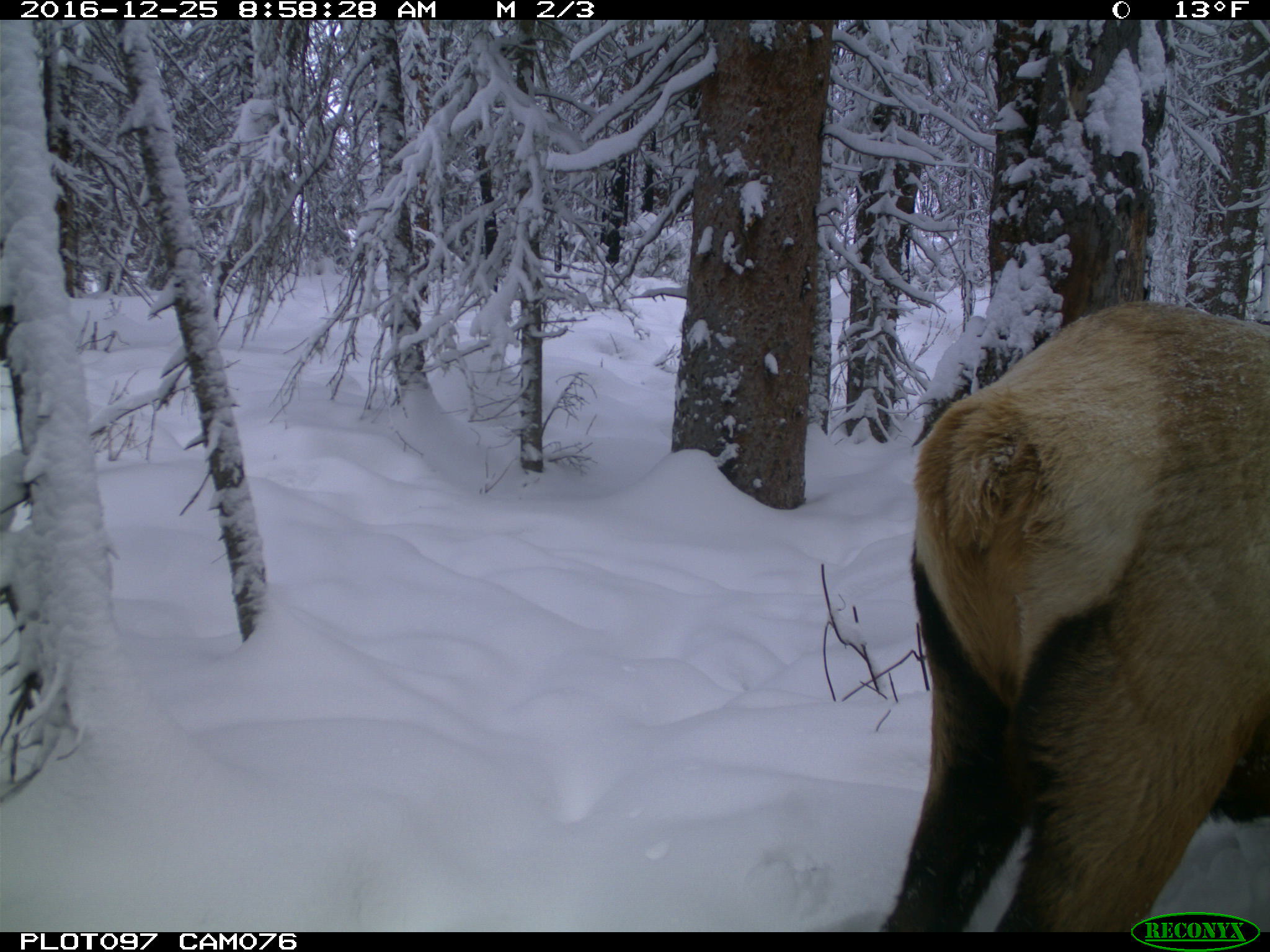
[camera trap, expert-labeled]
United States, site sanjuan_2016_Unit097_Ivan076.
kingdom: Animalia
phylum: Chordata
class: Mammalia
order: Artiodactyla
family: Cervidae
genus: Cervus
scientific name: Cervus elaphus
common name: red deer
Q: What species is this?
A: Cervus elaphus (red deer).